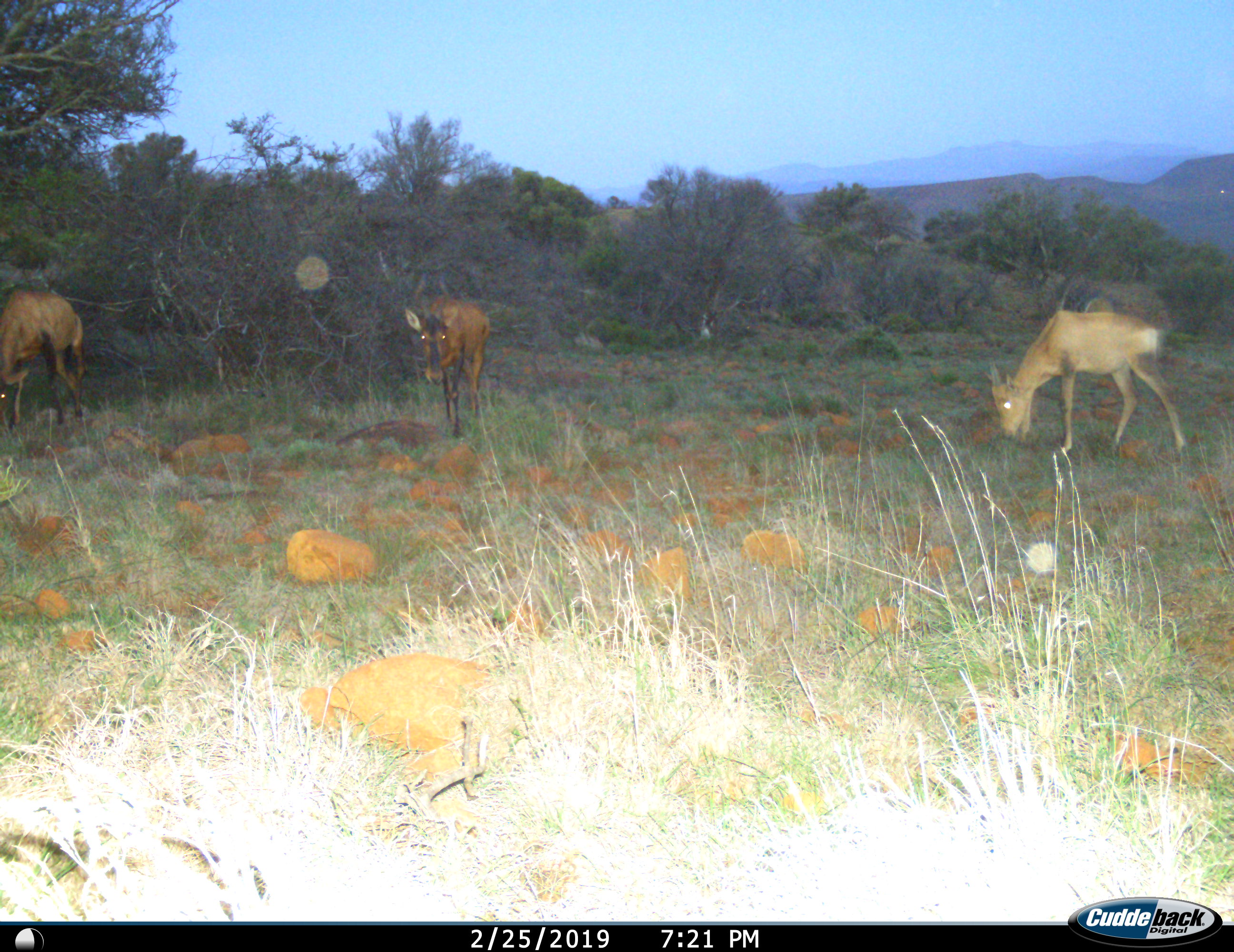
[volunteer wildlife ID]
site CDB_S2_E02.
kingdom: Animalia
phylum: Chordata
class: Mammalia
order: Artiodactyla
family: Bovidae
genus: Alcelaphus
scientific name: Alcelaphus buselaphus caama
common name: red hartebeest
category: hartebeestred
Hartebeestred (red hartebeest) (Alcelaphus buselaphus caama), count 3. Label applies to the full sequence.